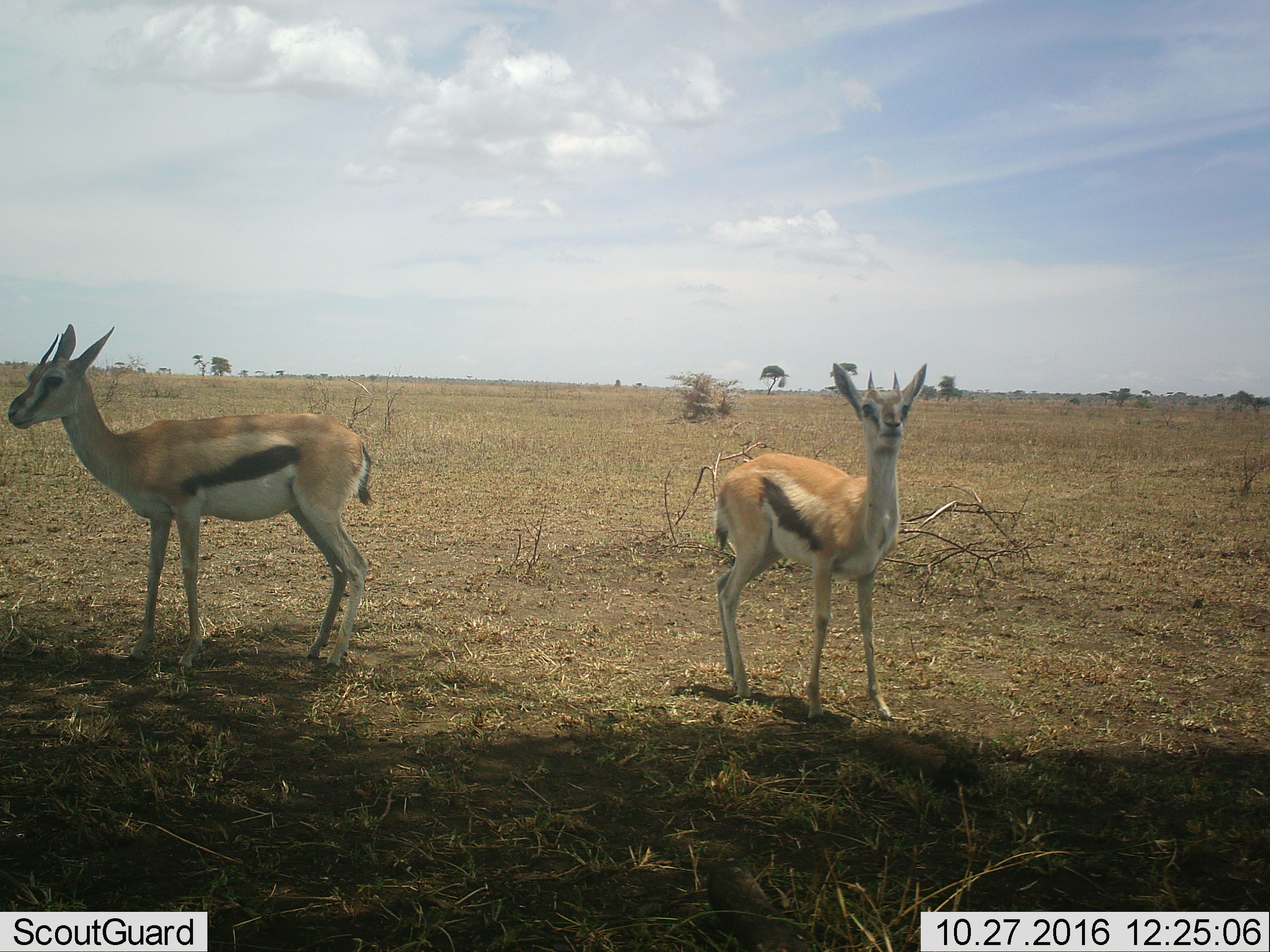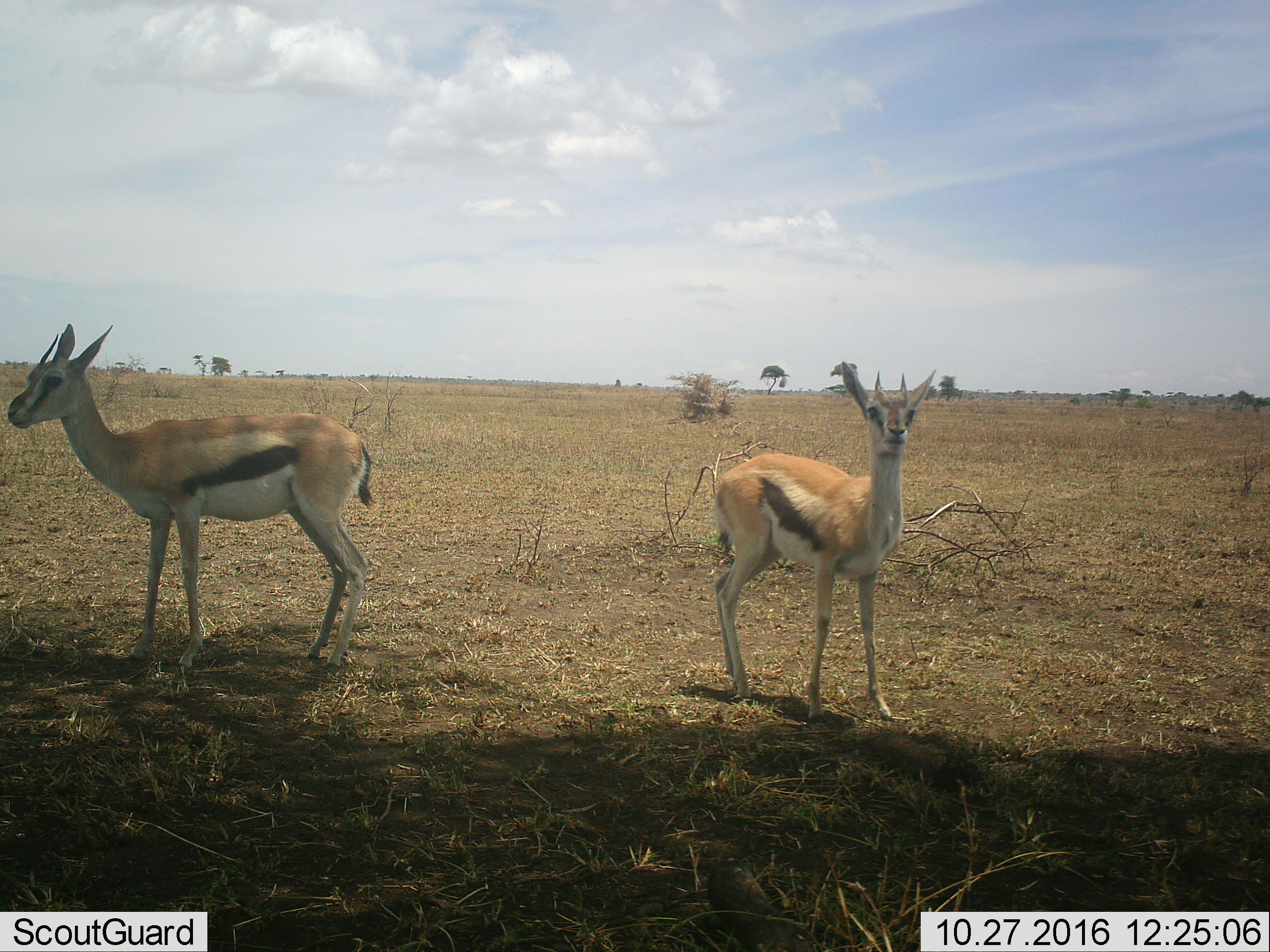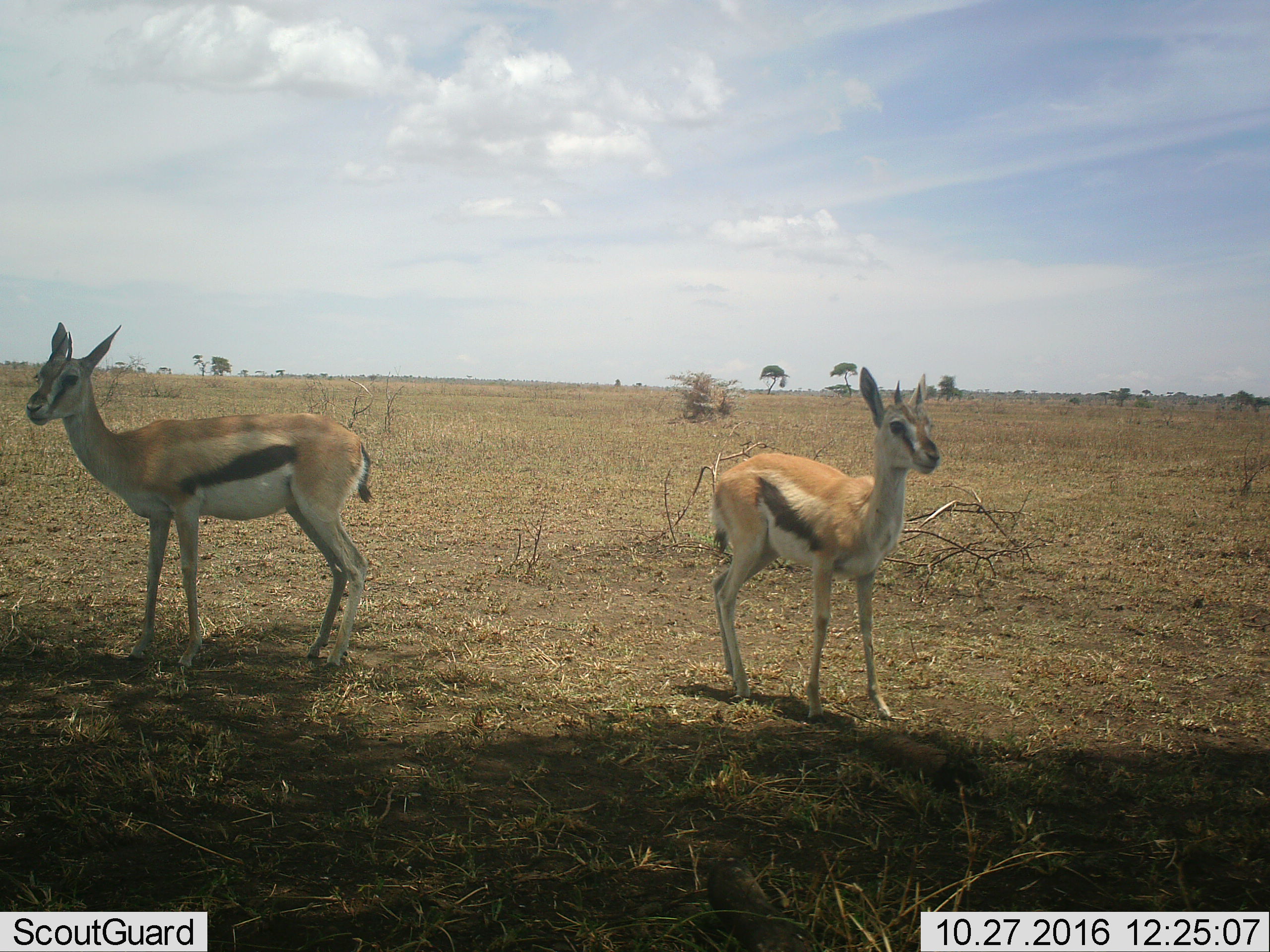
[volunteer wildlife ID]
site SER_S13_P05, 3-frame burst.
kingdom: Animalia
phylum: Chordata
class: Mammalia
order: Artiodactyla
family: Bovidae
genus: Eudorcas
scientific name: Eudorcas thomsonii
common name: thomson's gazelle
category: gazellethomsons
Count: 2.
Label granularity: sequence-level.